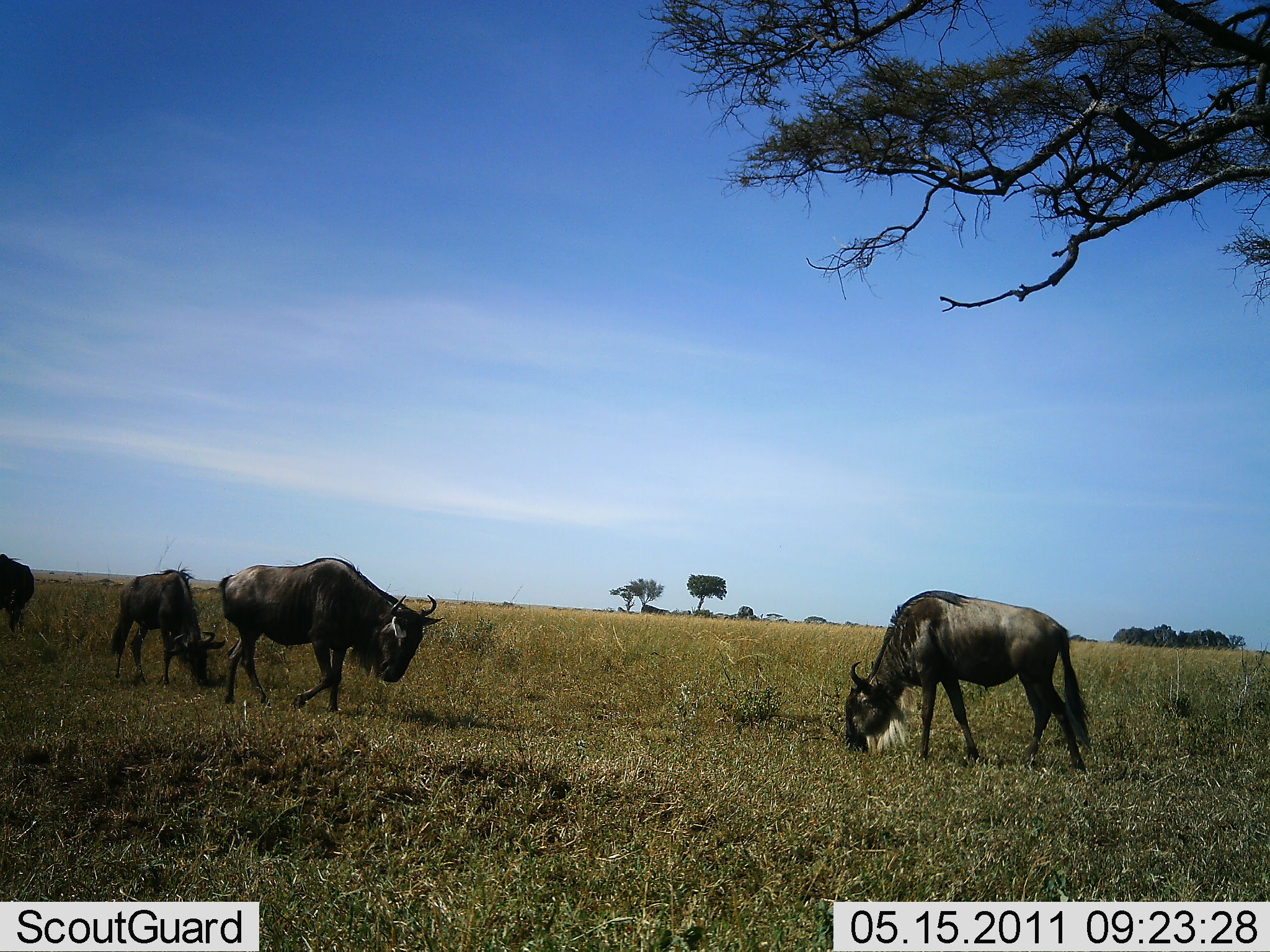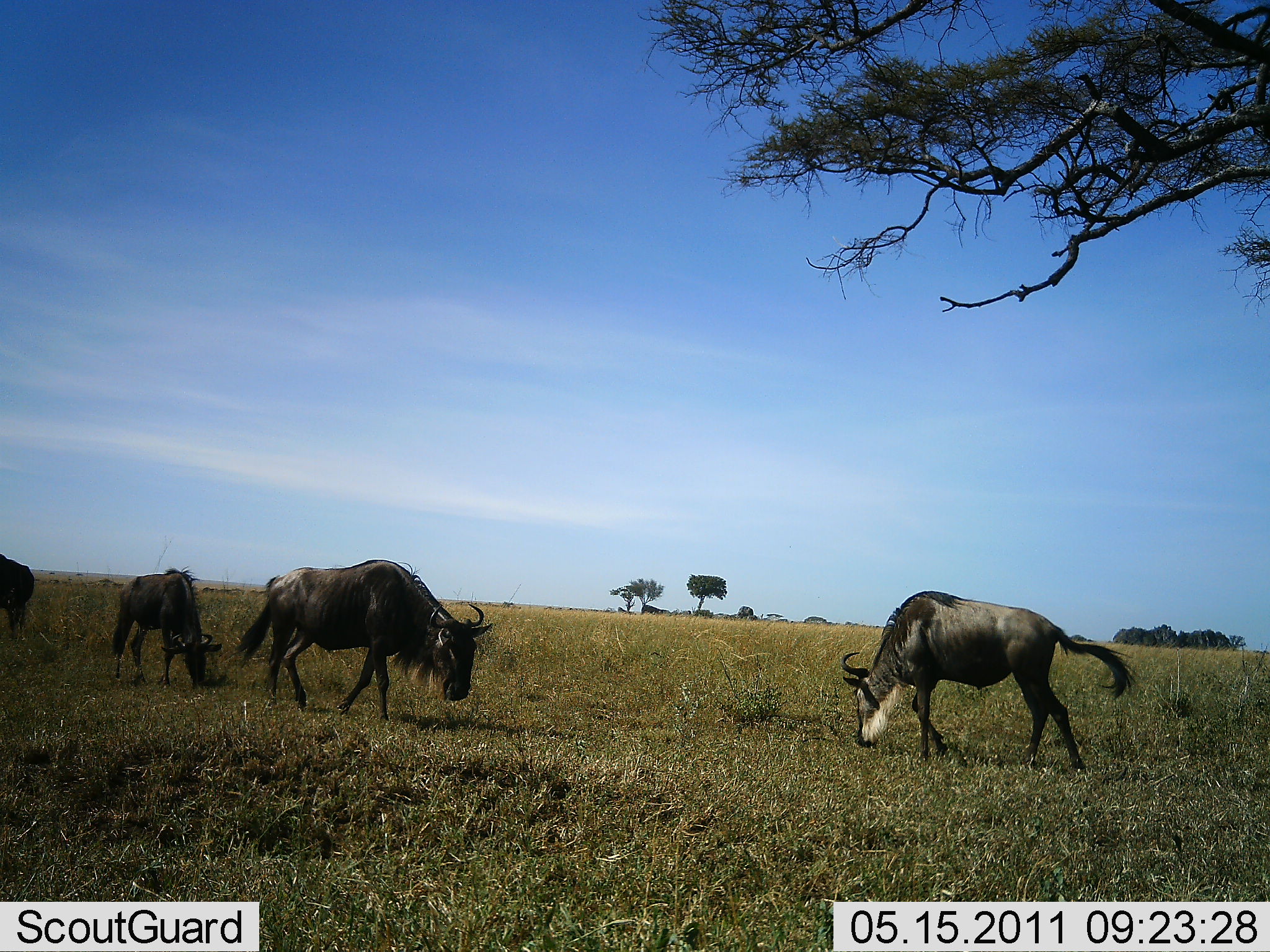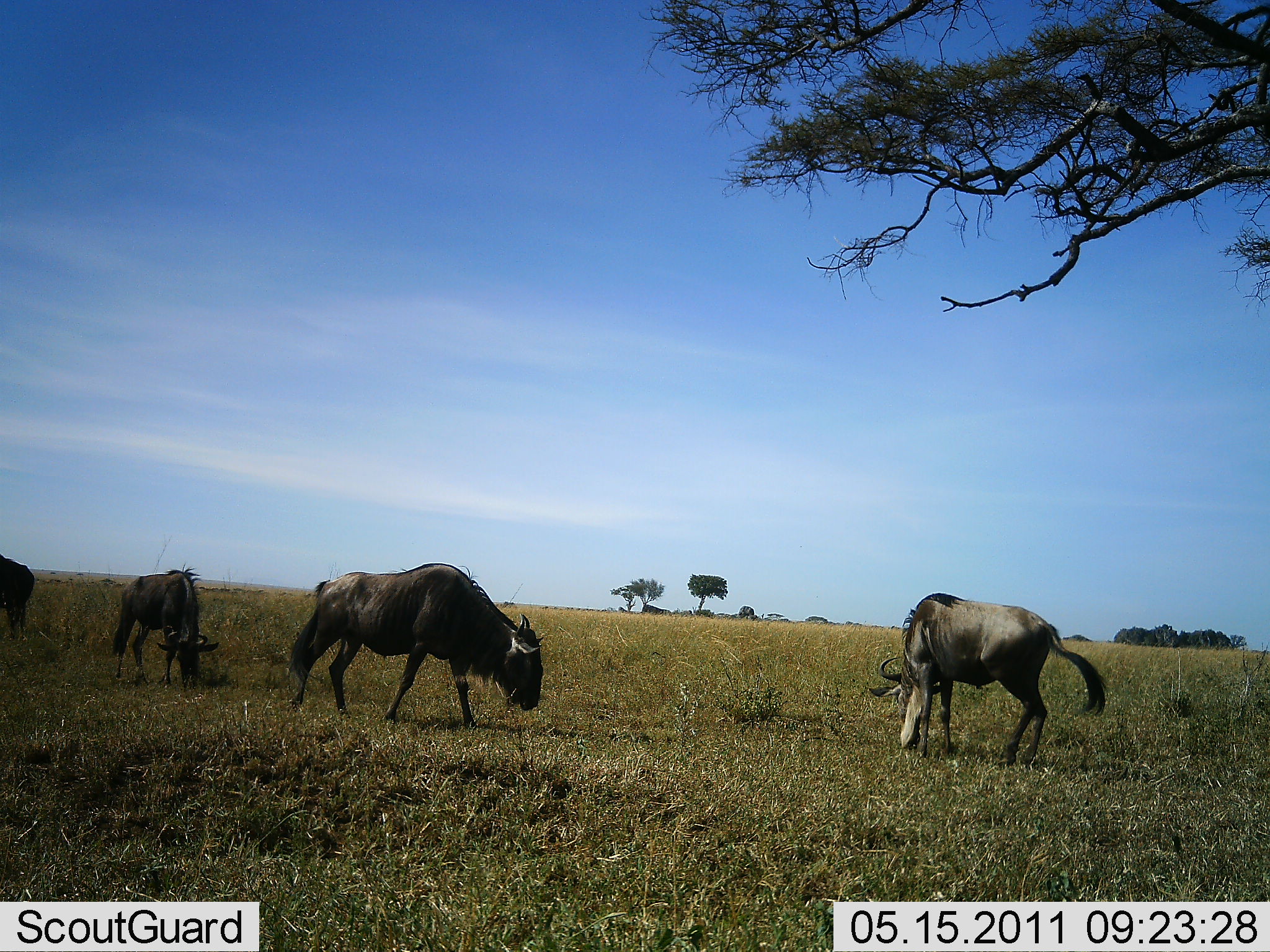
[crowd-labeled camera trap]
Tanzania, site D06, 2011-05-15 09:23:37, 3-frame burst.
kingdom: Animalia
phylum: Chordata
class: Mammalia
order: Artiodactyla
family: Bovidae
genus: Connochaetes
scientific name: Connochaetes taurinus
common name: blue wildebeest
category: wildebeest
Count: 4.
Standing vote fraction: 14%.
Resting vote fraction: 0%.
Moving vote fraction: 43%.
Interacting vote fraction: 0%.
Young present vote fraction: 0%.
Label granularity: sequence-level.